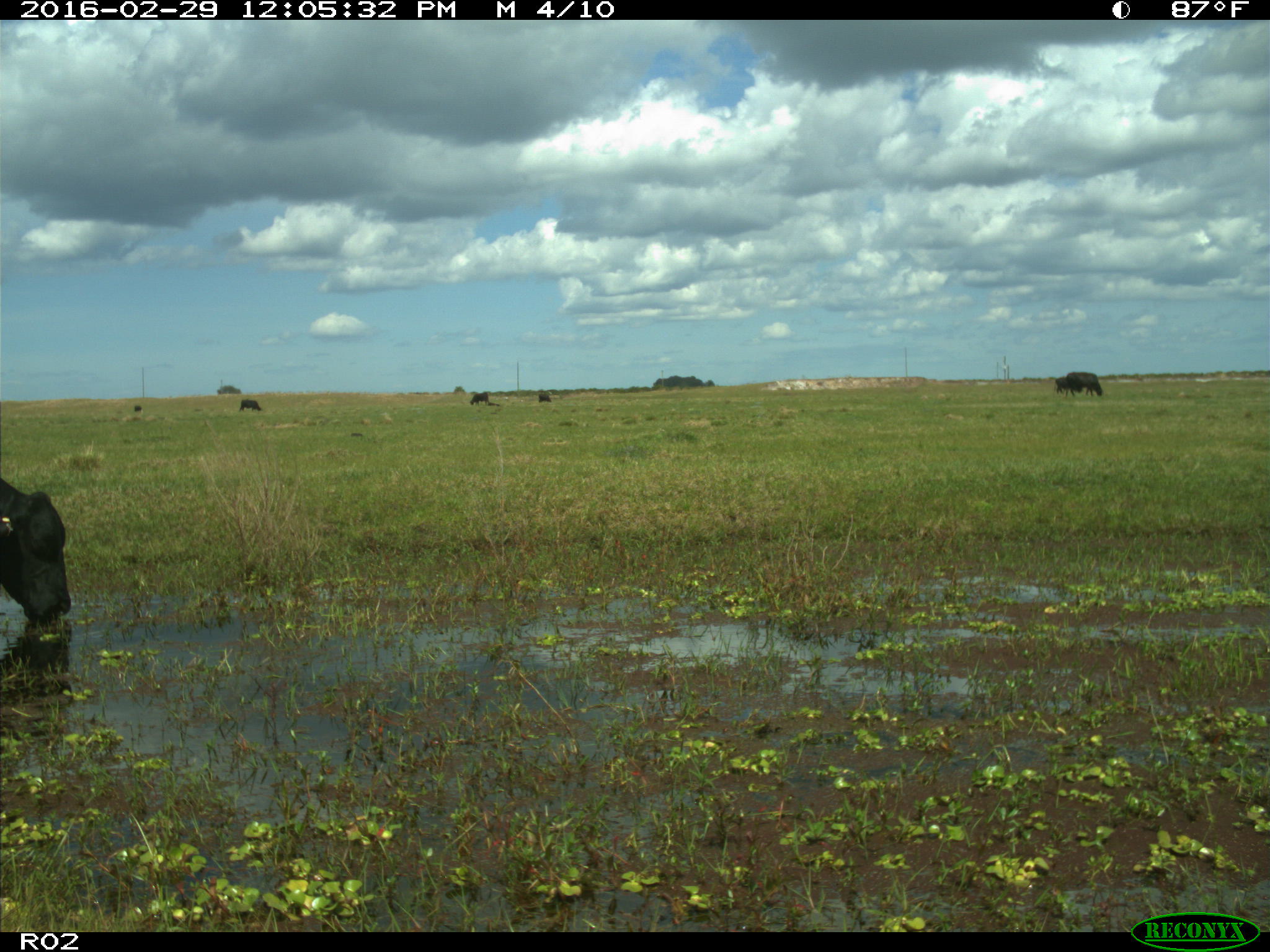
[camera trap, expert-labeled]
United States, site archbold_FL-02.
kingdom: Animalia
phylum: Chordata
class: Mammalia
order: Artiodactyla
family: Bovidae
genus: Bos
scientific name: Bos taurus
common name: domestic cow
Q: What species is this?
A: Bos taurus (domestic cow).